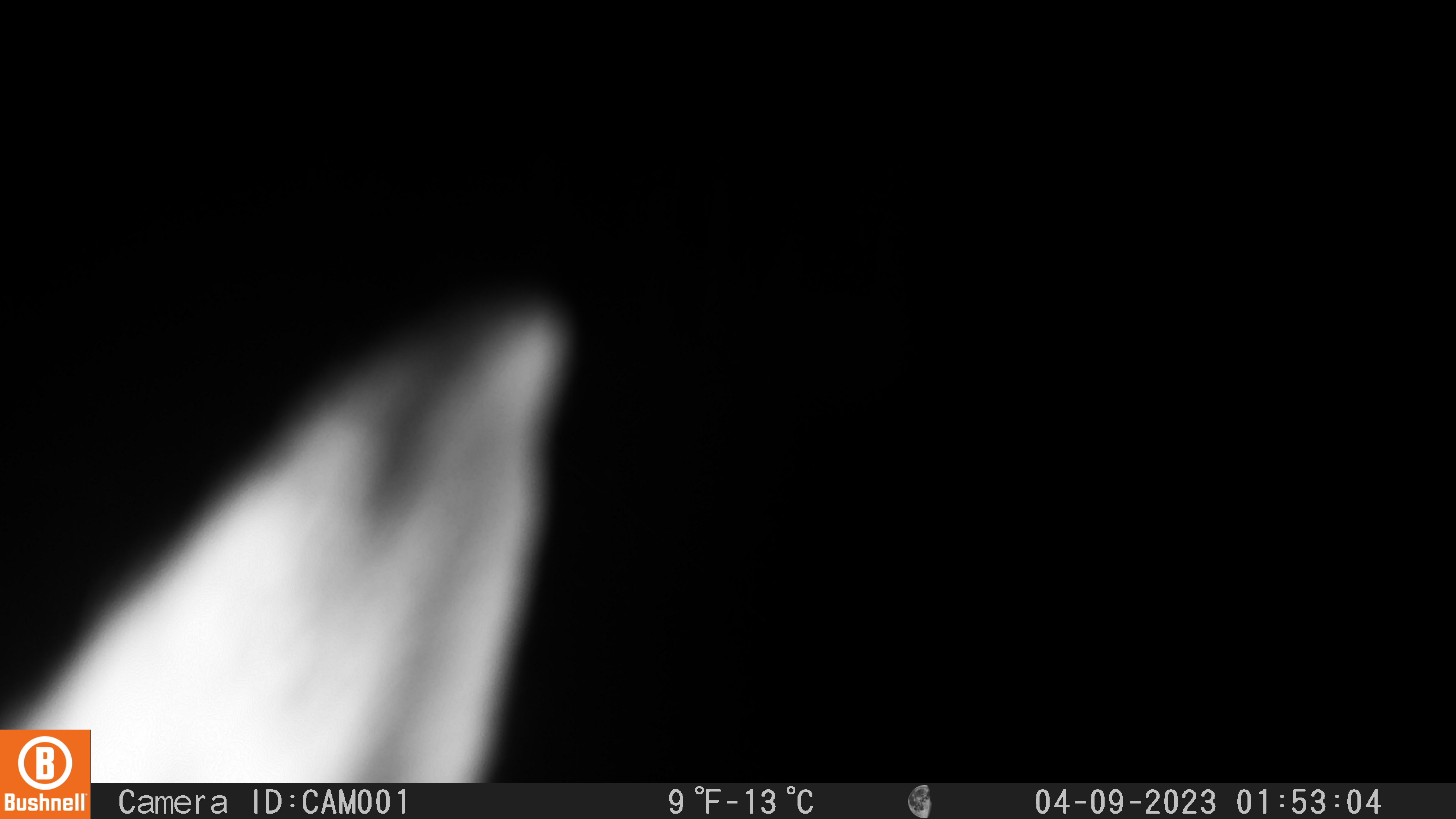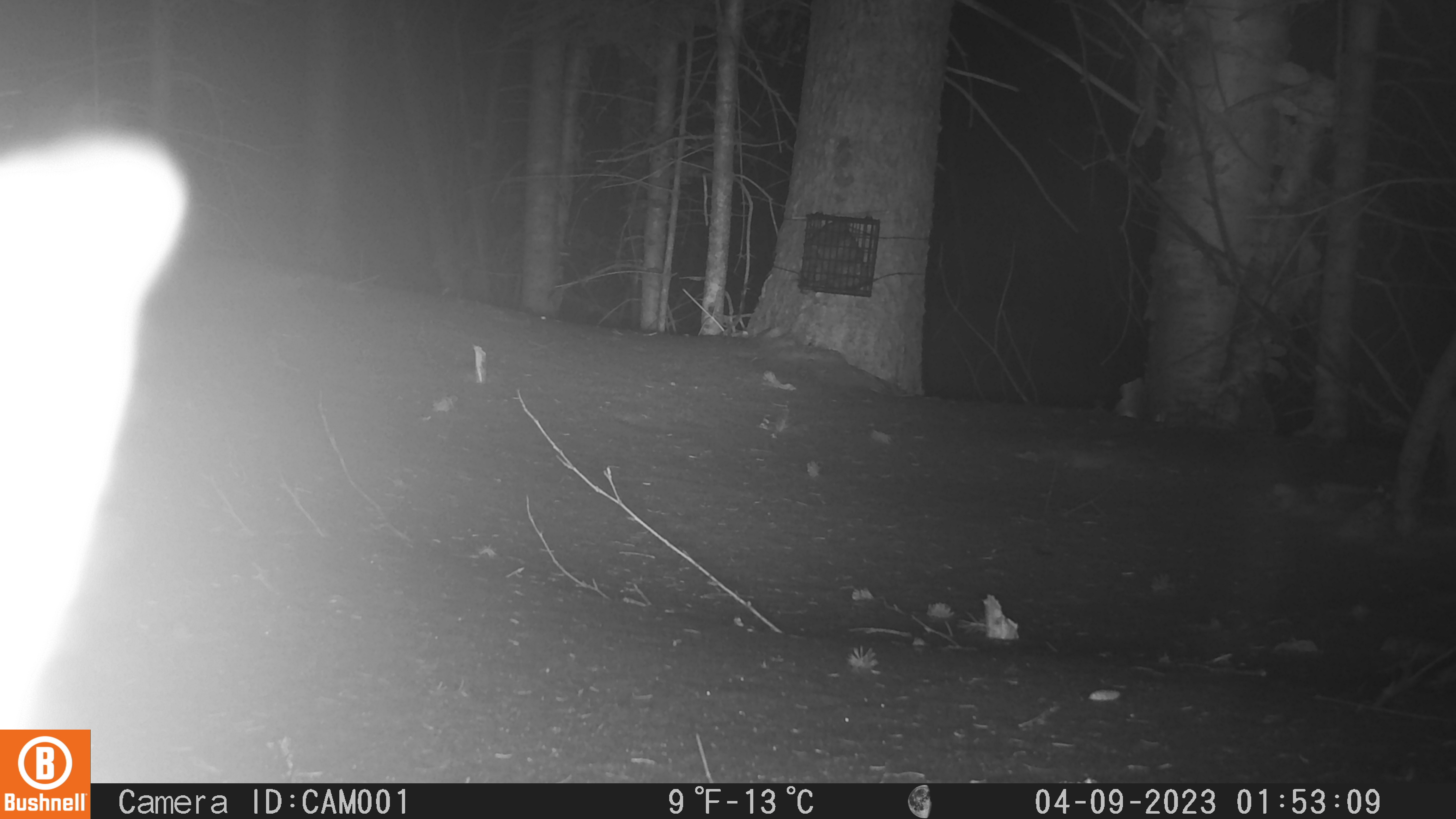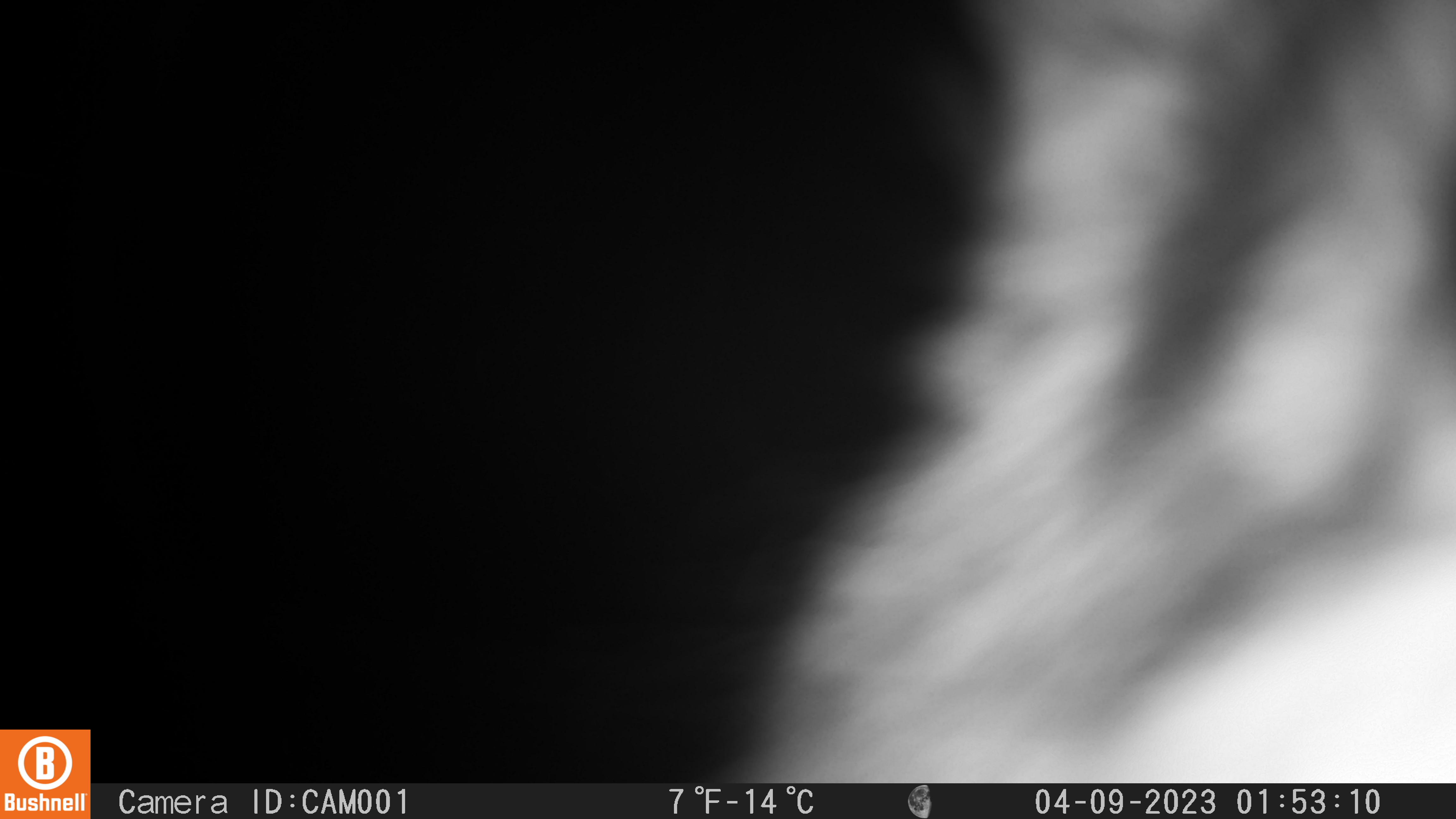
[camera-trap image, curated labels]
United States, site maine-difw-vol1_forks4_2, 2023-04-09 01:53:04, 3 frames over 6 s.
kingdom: Animalia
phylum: Chordata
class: Mammalia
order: Lagomorpha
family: Leporidae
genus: Lepus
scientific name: Lepus americanus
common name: snowshoe hare